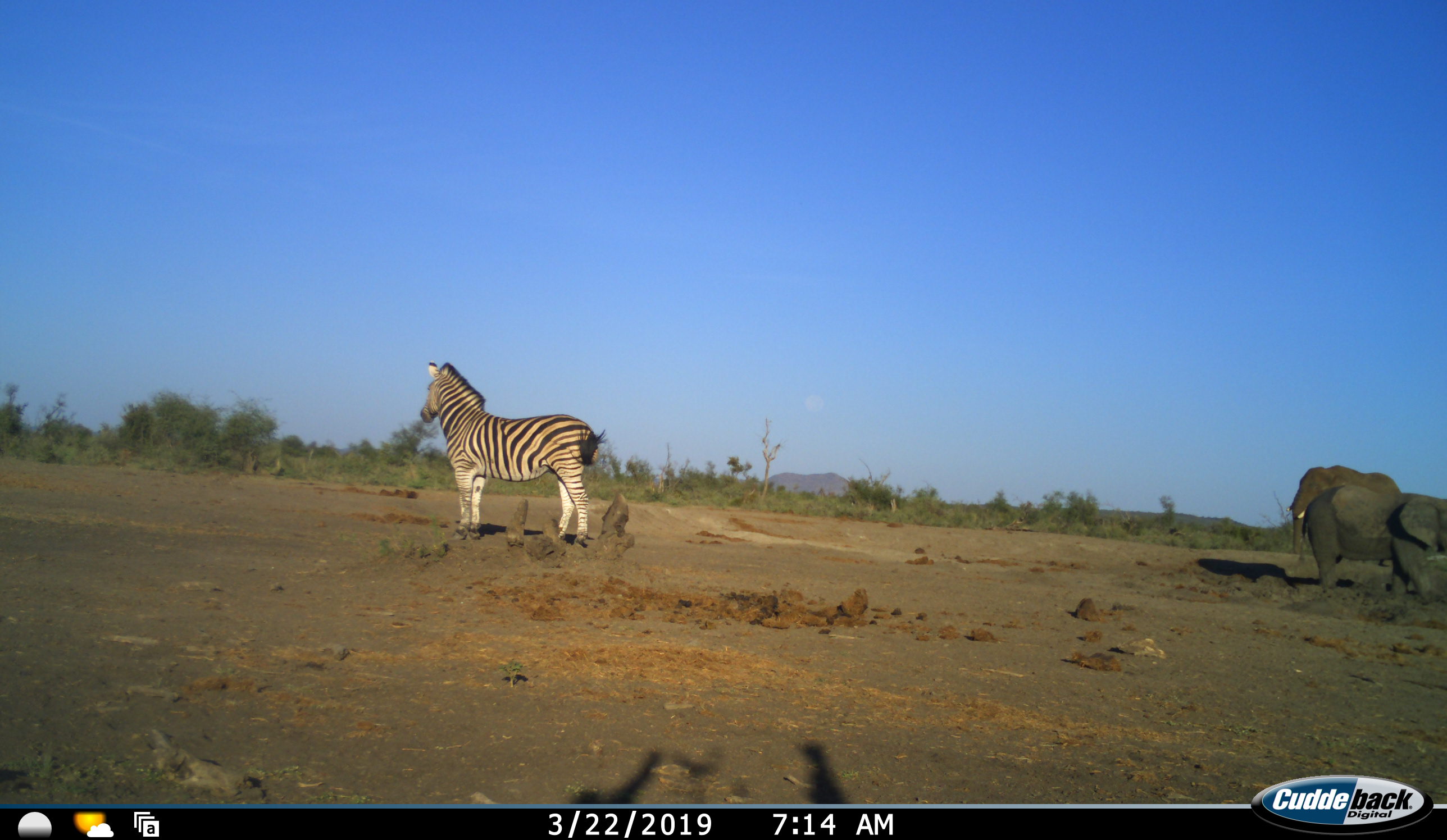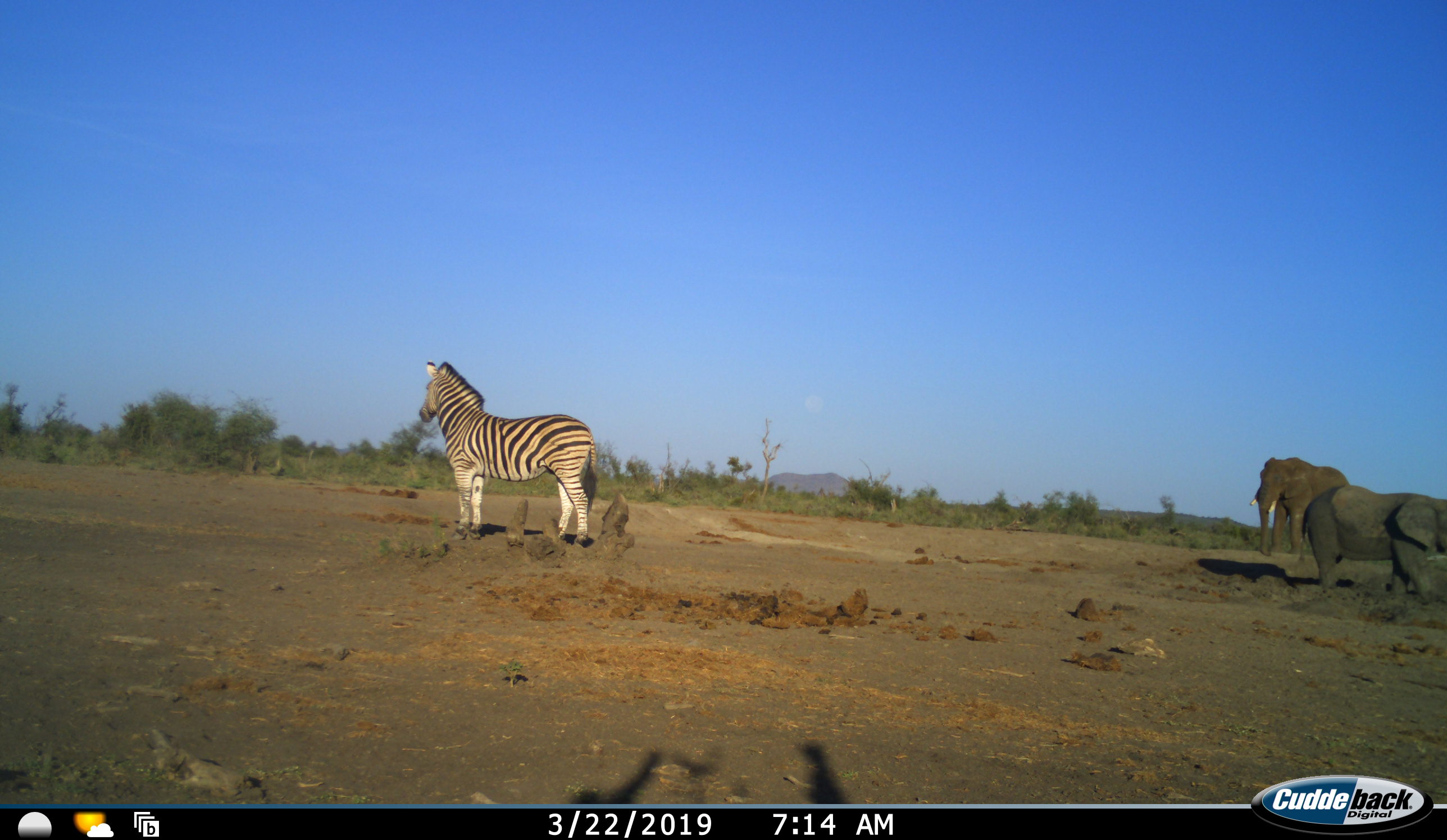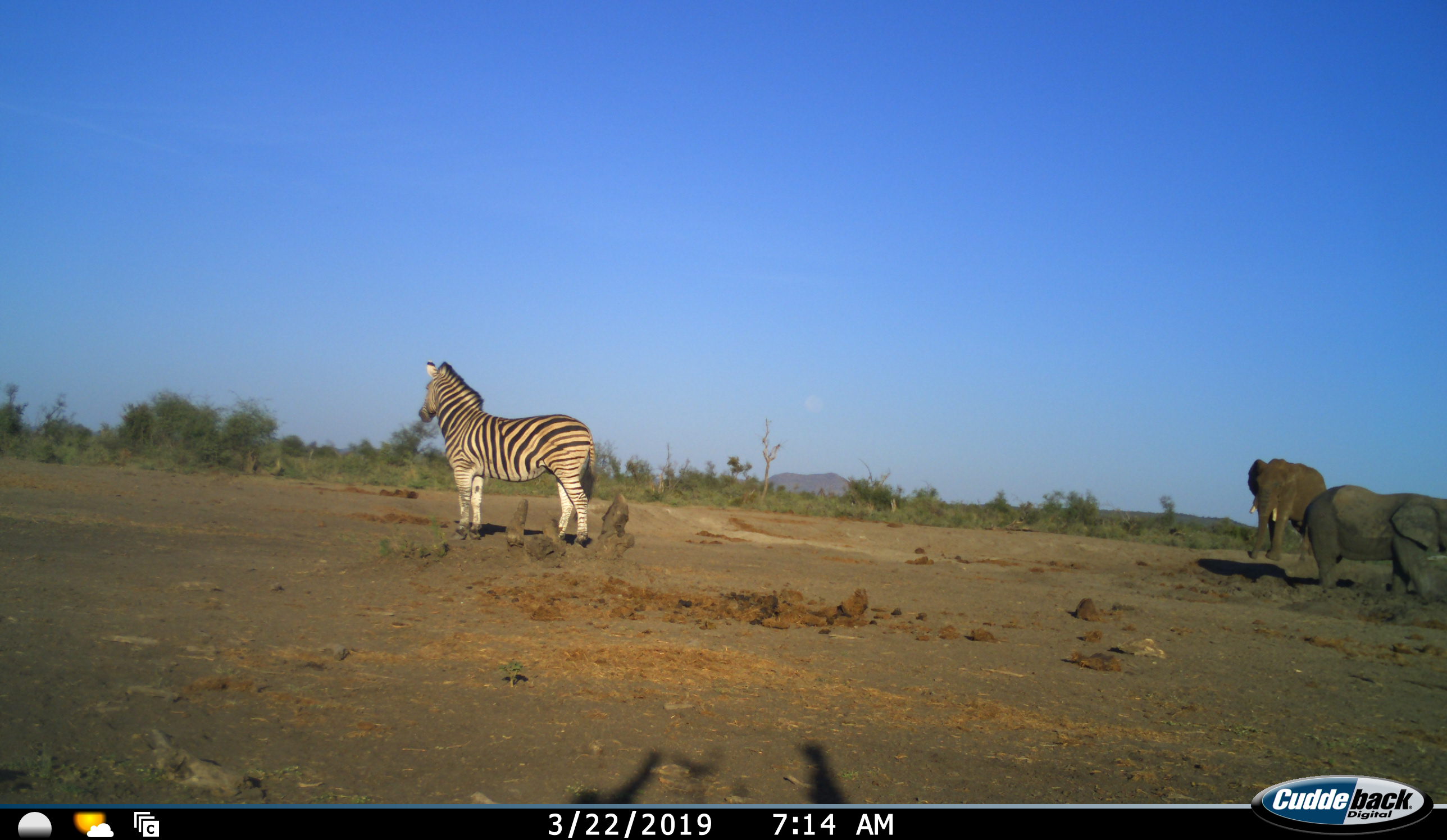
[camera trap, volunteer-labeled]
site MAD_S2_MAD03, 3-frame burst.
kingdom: Animalia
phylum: Chordata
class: Mammalia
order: Proboscidea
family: Elephantidae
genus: Loxodonta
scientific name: Loxodonta africana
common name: african bush elephant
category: elephant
Elephant (african bush elephant) (Loxodonta africana), count 2. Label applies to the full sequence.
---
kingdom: Animalia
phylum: Chordata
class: Mammalia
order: Perissodactyla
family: Equidae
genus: Equus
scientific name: Equus quagga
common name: plains zebra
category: zebraplains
Zebraplains (plains zebra) (Equus quagga), count 1. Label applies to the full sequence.